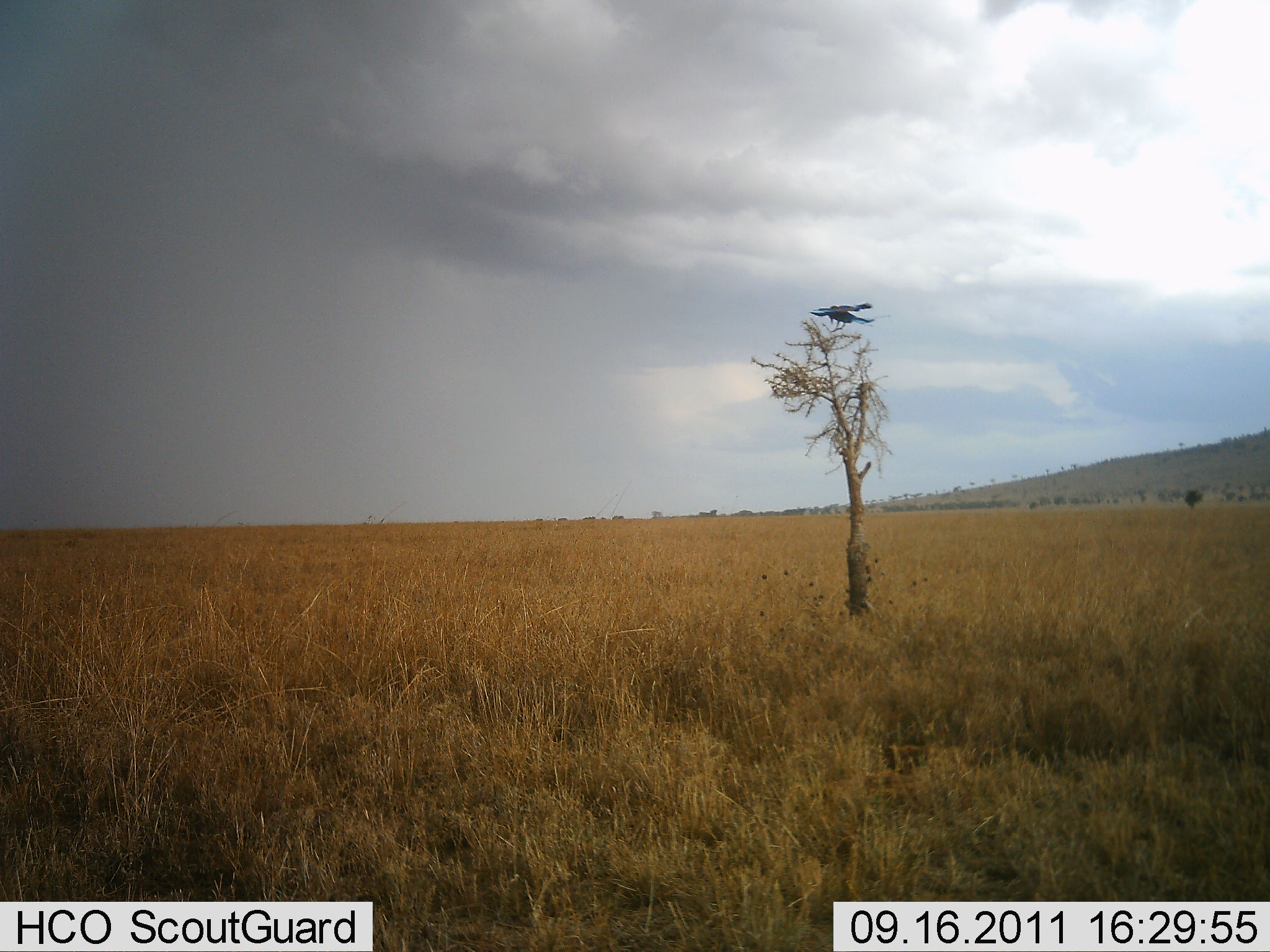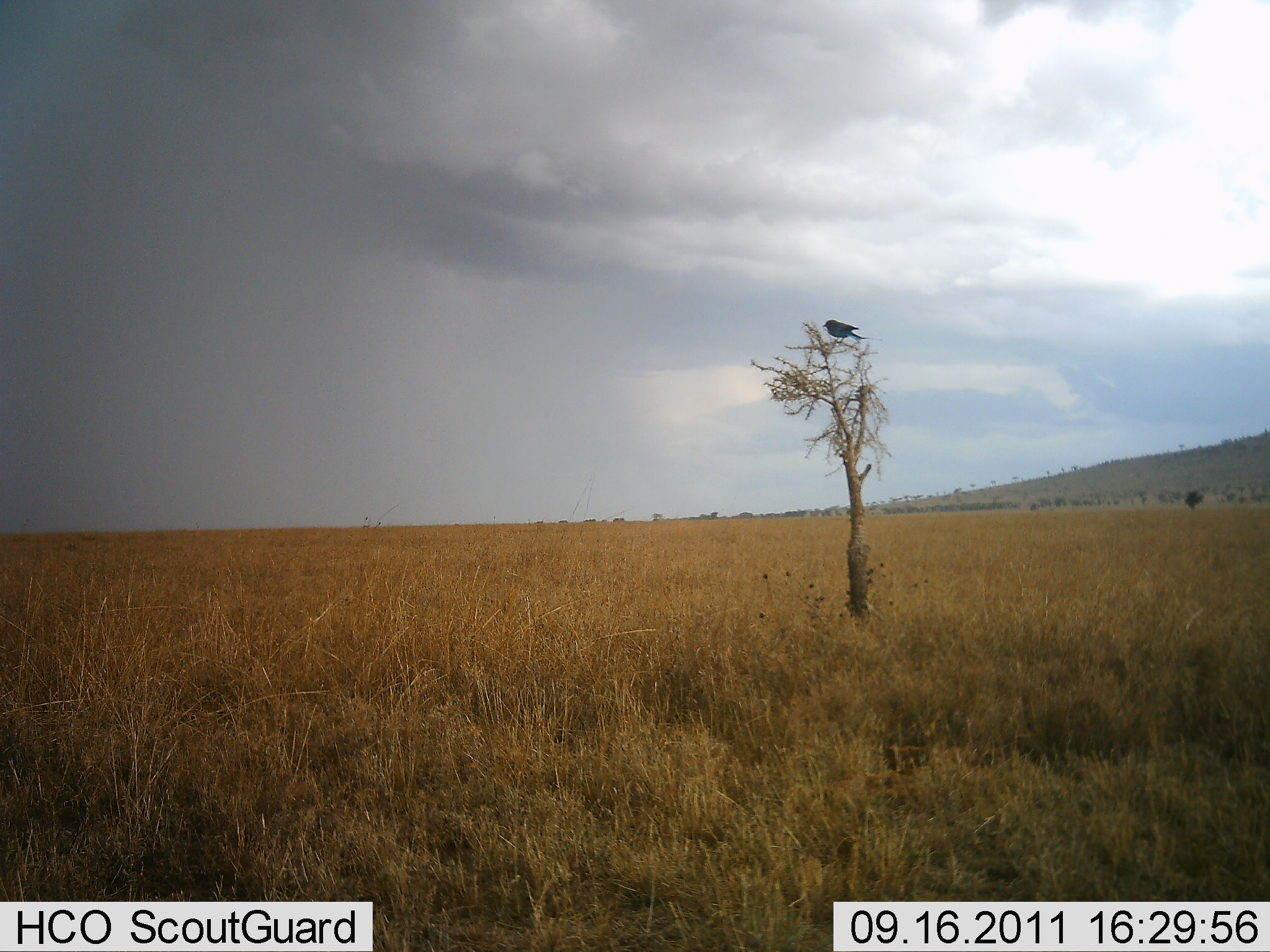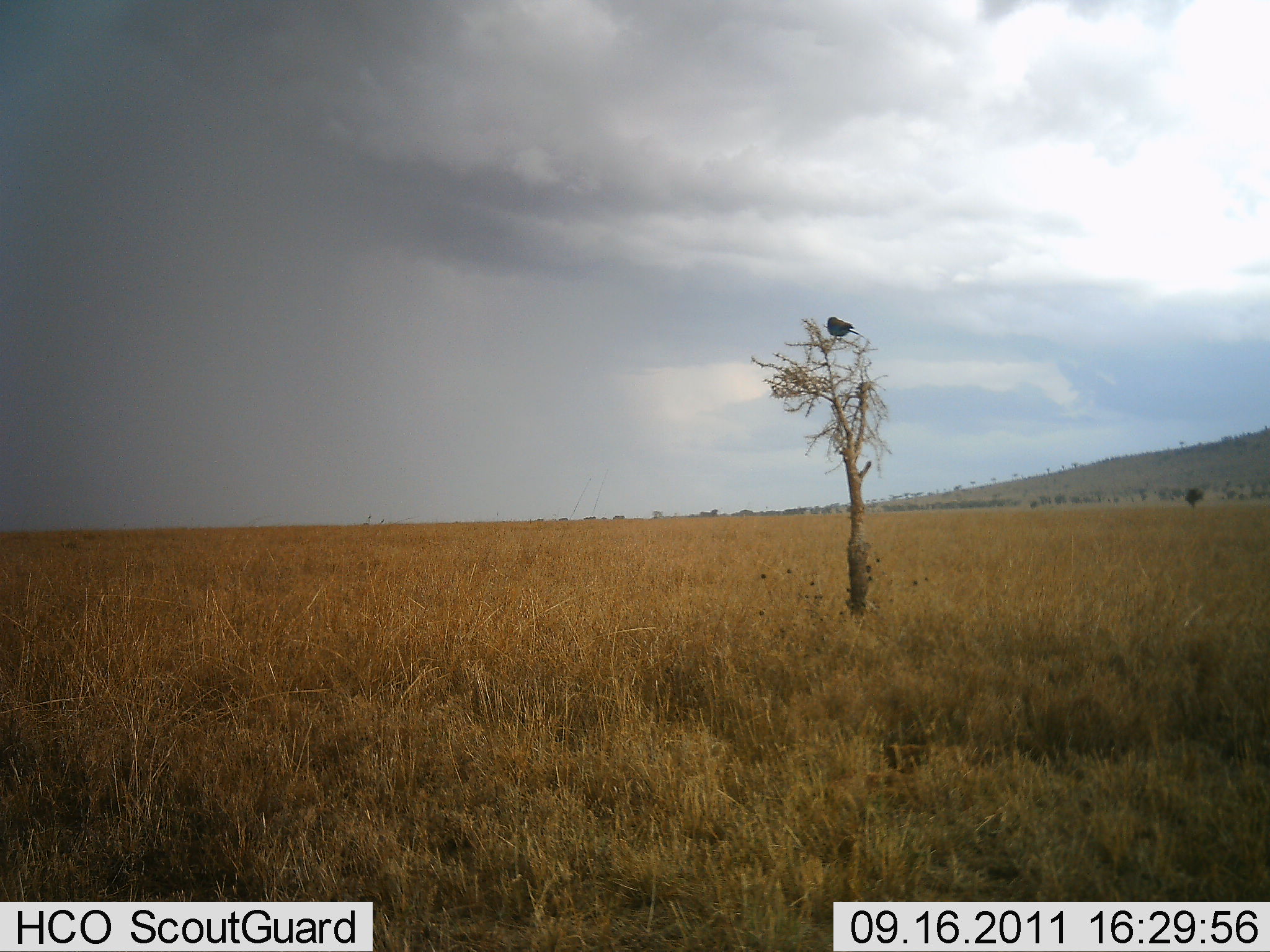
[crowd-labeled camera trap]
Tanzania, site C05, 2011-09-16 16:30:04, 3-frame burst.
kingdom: Animalia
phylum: Chordata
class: Aves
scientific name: Aves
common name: bird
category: otherbird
Otherbird (bird) (Aves), count 1. Behavior (volunteer vote fractions): standing 9%, resting 45%, moving 64%, interacting 0%. Young present (vote fraction): 0%. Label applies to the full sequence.